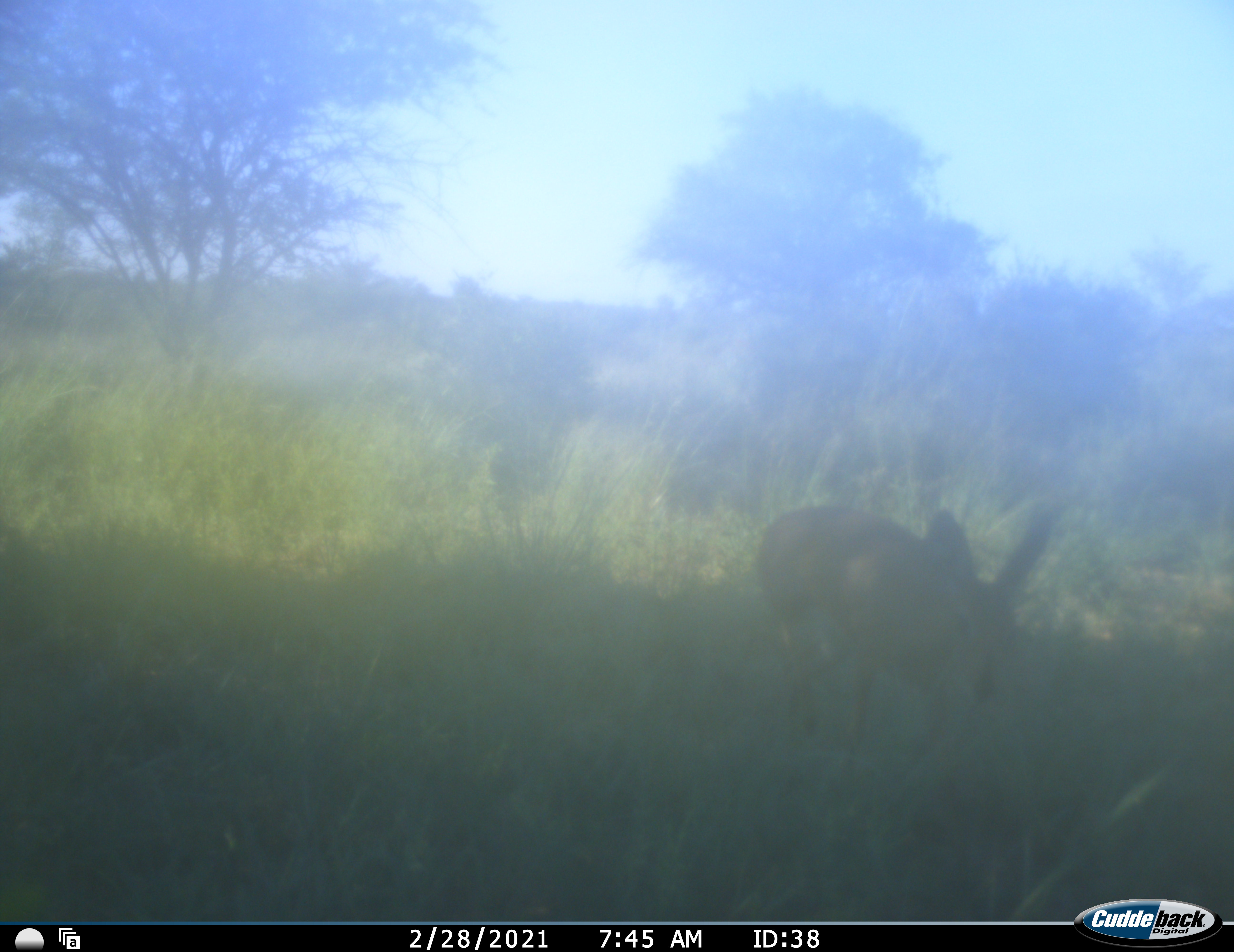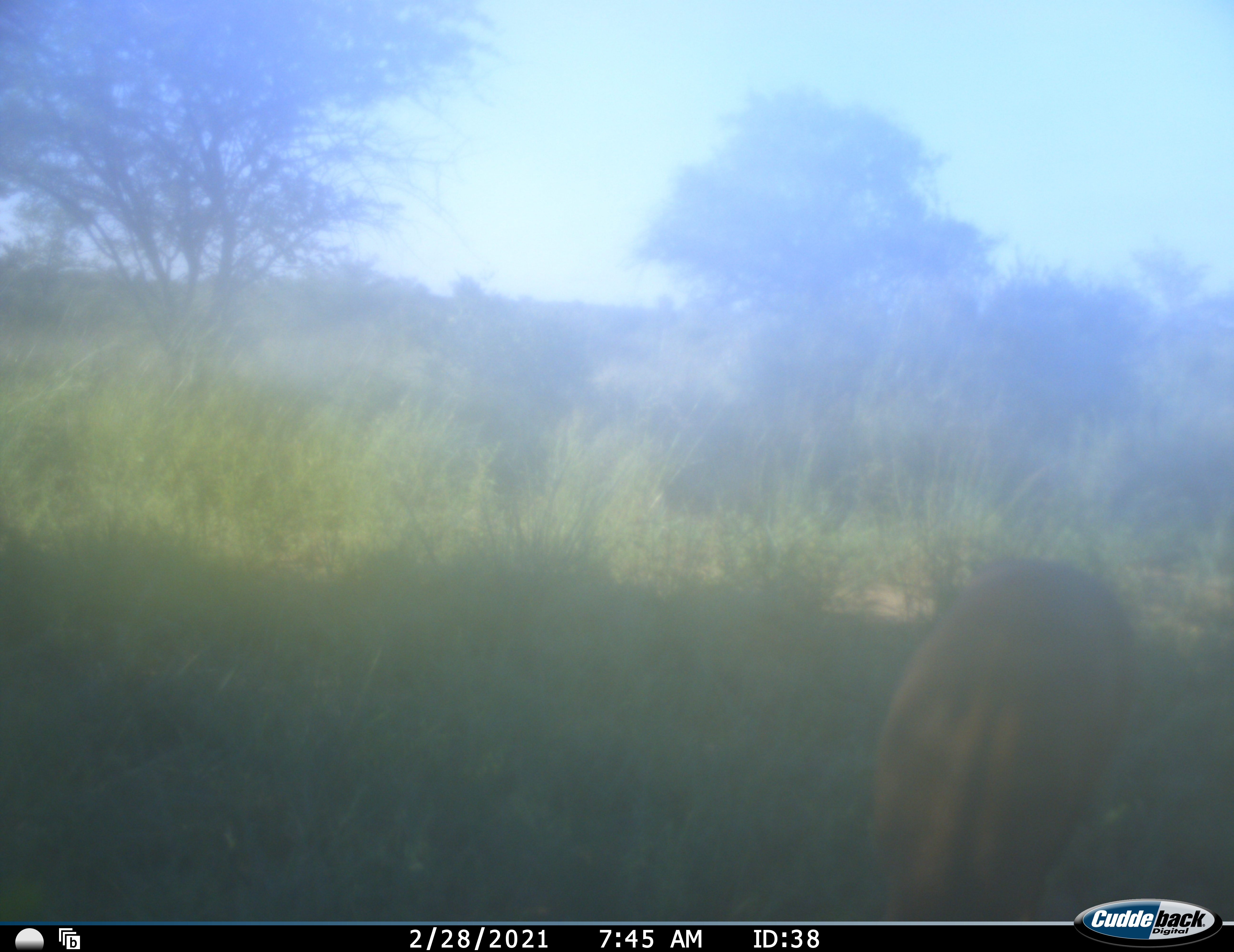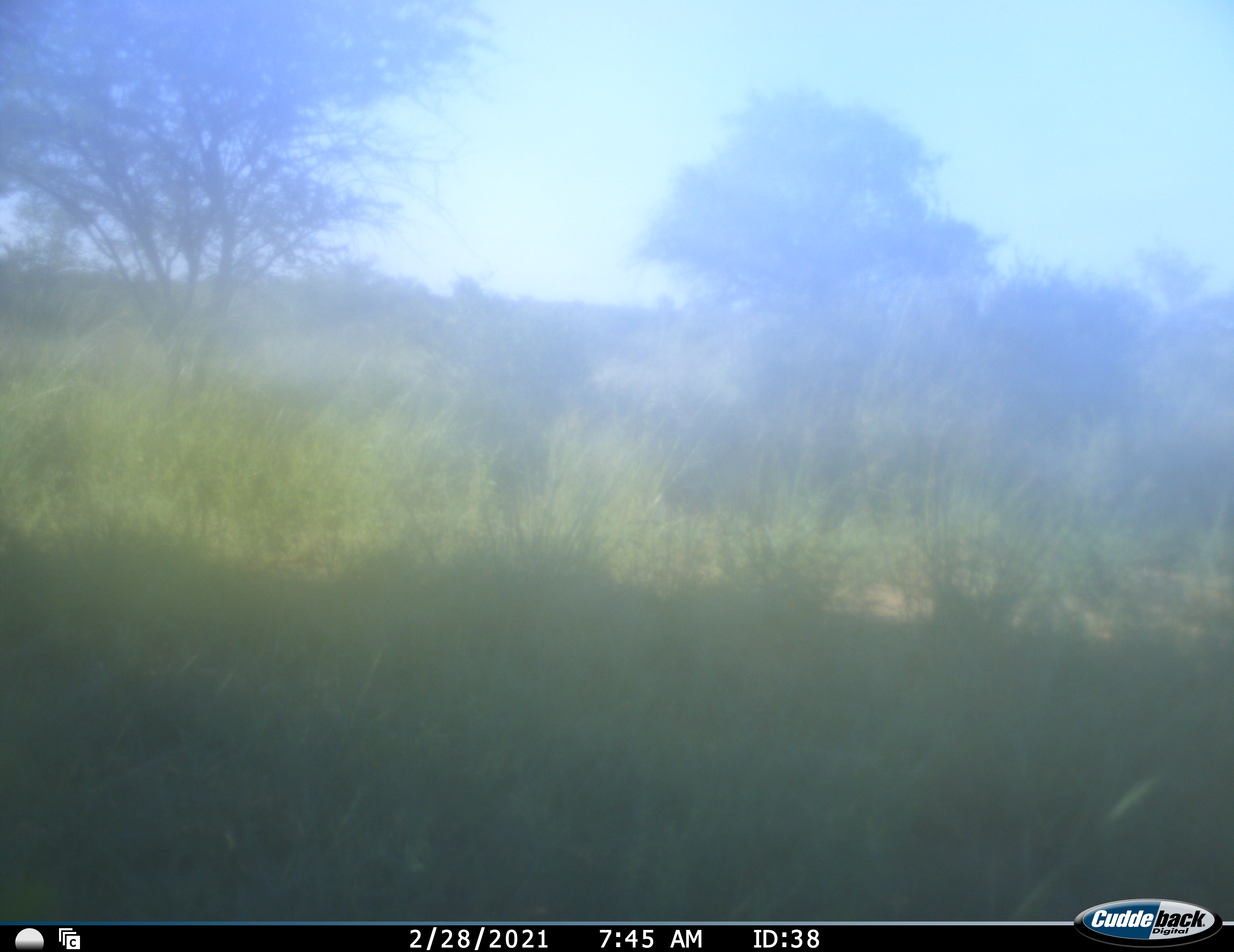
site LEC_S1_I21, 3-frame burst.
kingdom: Animalia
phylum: Chordata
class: Mammalia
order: Artiodactyla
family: Bovidae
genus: Raphicerus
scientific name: Raphicerus campestris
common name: steenbok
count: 1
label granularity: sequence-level